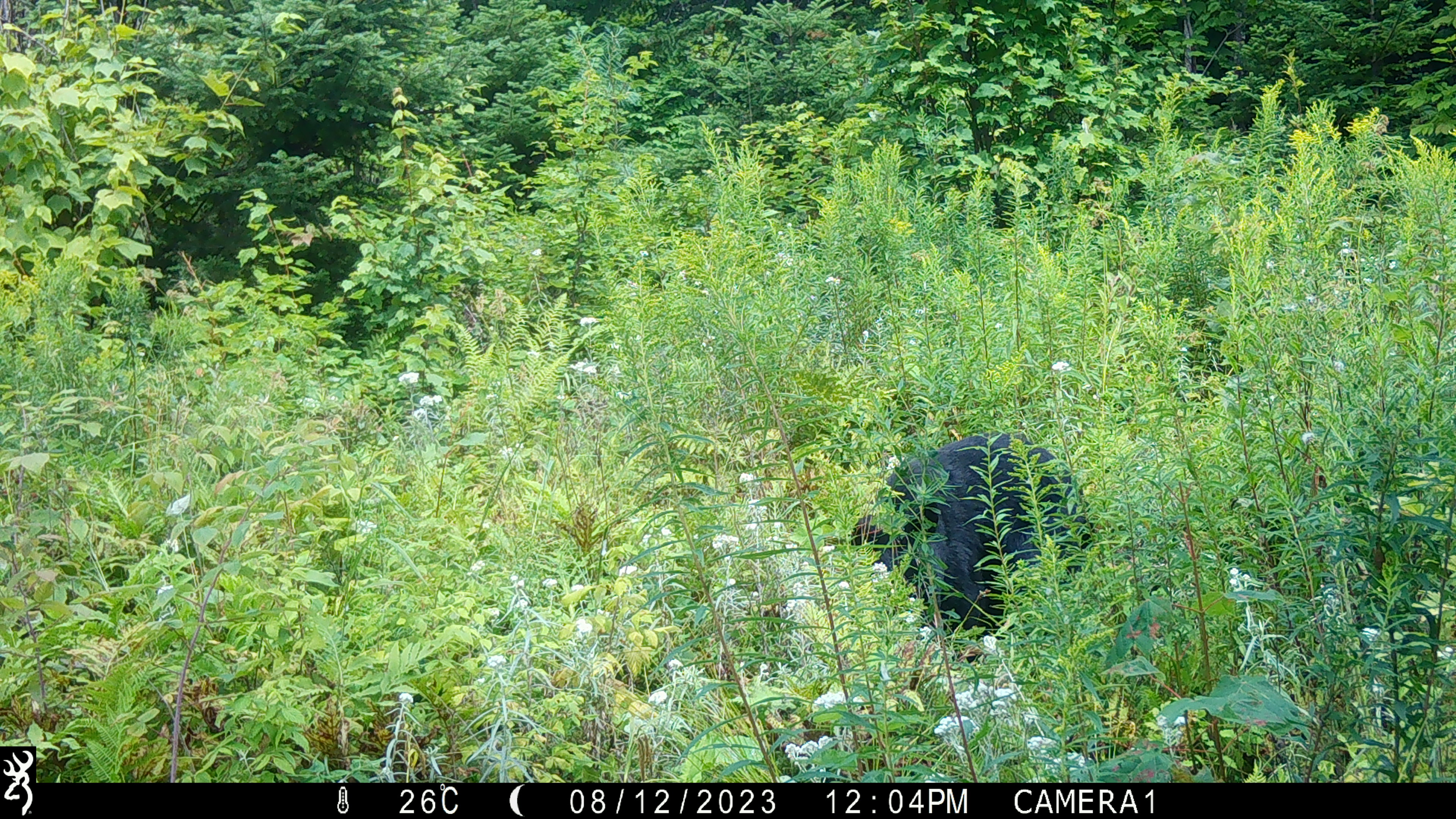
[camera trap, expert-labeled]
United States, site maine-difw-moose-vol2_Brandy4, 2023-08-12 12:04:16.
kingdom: Animalia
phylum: Chordata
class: Mammalia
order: Carnivora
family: Ursidae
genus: Ursus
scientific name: Ursus americanus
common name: black bear